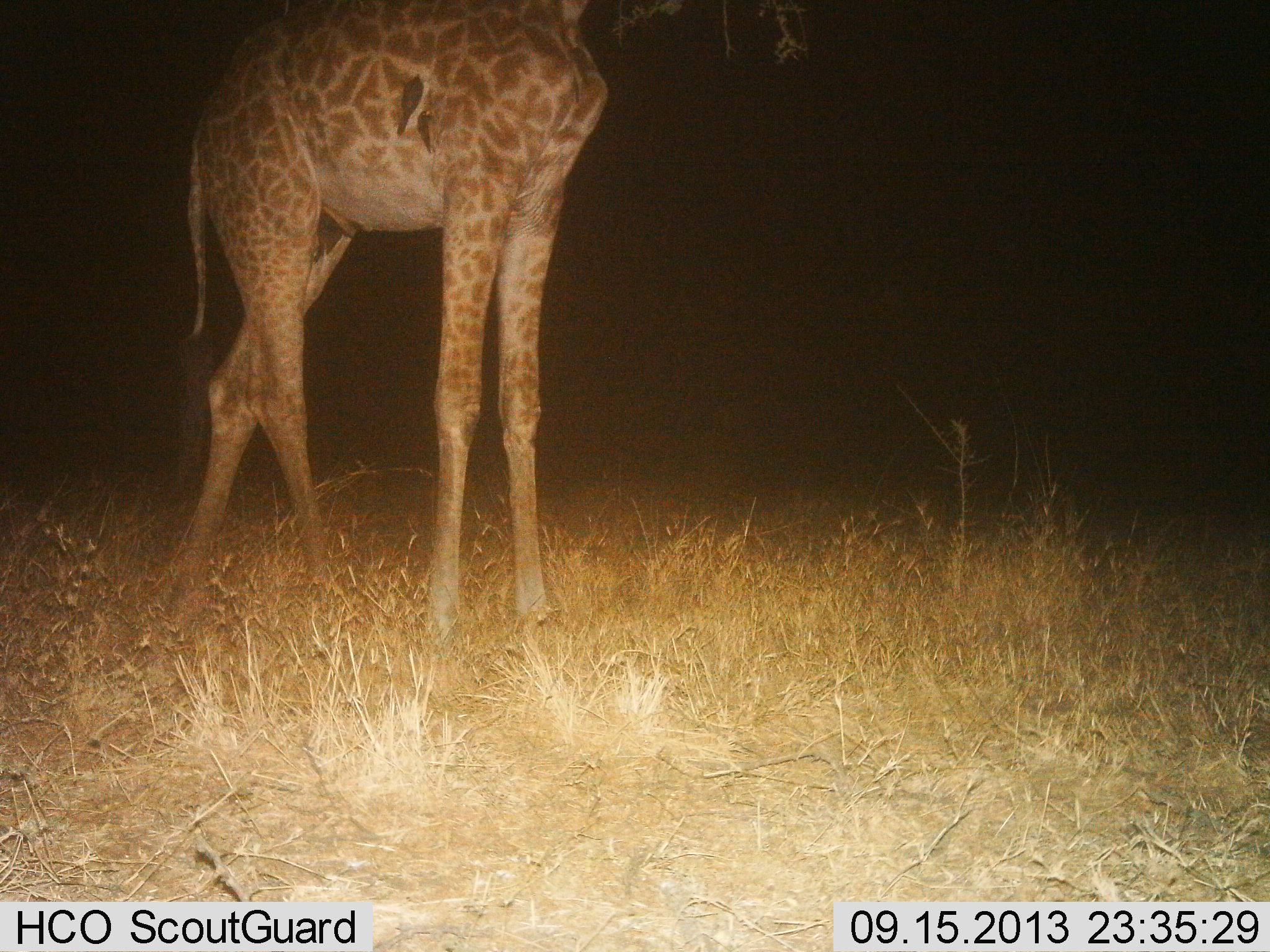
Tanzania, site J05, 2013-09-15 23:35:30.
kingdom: Animalia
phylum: Chordata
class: Mammalia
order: Artiodactyla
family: Giraffidae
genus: Giraffa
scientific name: Giraffa camelopardalis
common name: giraffe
Giraffe (Giraffa camelopardalis), count 1. Behavior (volunteer vote fractions): standing 80%, resting 0%, moving 16%, interacting 0%. Young present (vote fraction): 0%. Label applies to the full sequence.